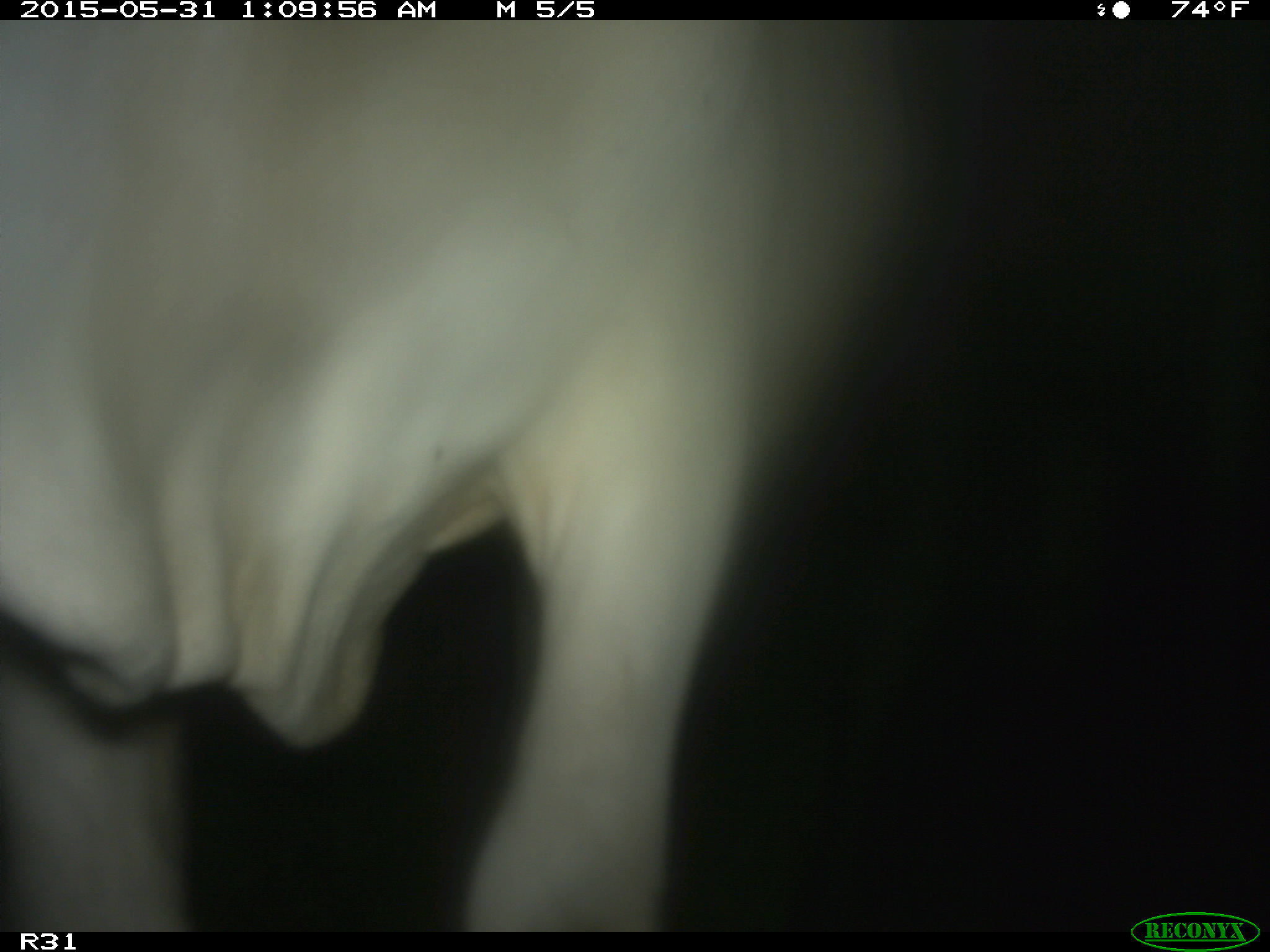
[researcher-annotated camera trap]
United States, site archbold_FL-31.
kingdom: Animalia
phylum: Chordata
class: Mammalia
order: Artiodactyla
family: Bovidae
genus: Bos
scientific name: Bos taurus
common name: domestic cow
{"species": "Bos taurus (domestic cow)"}